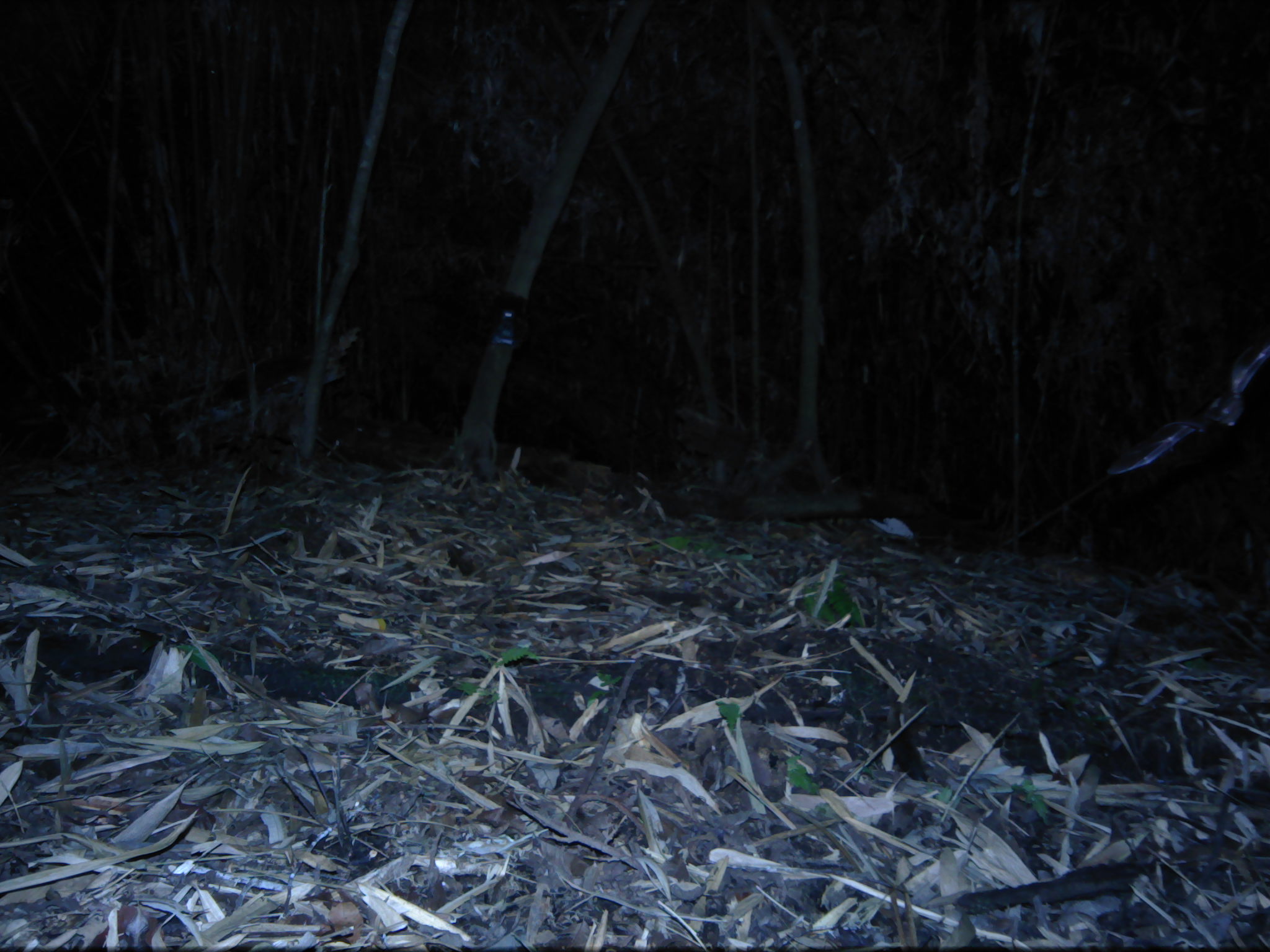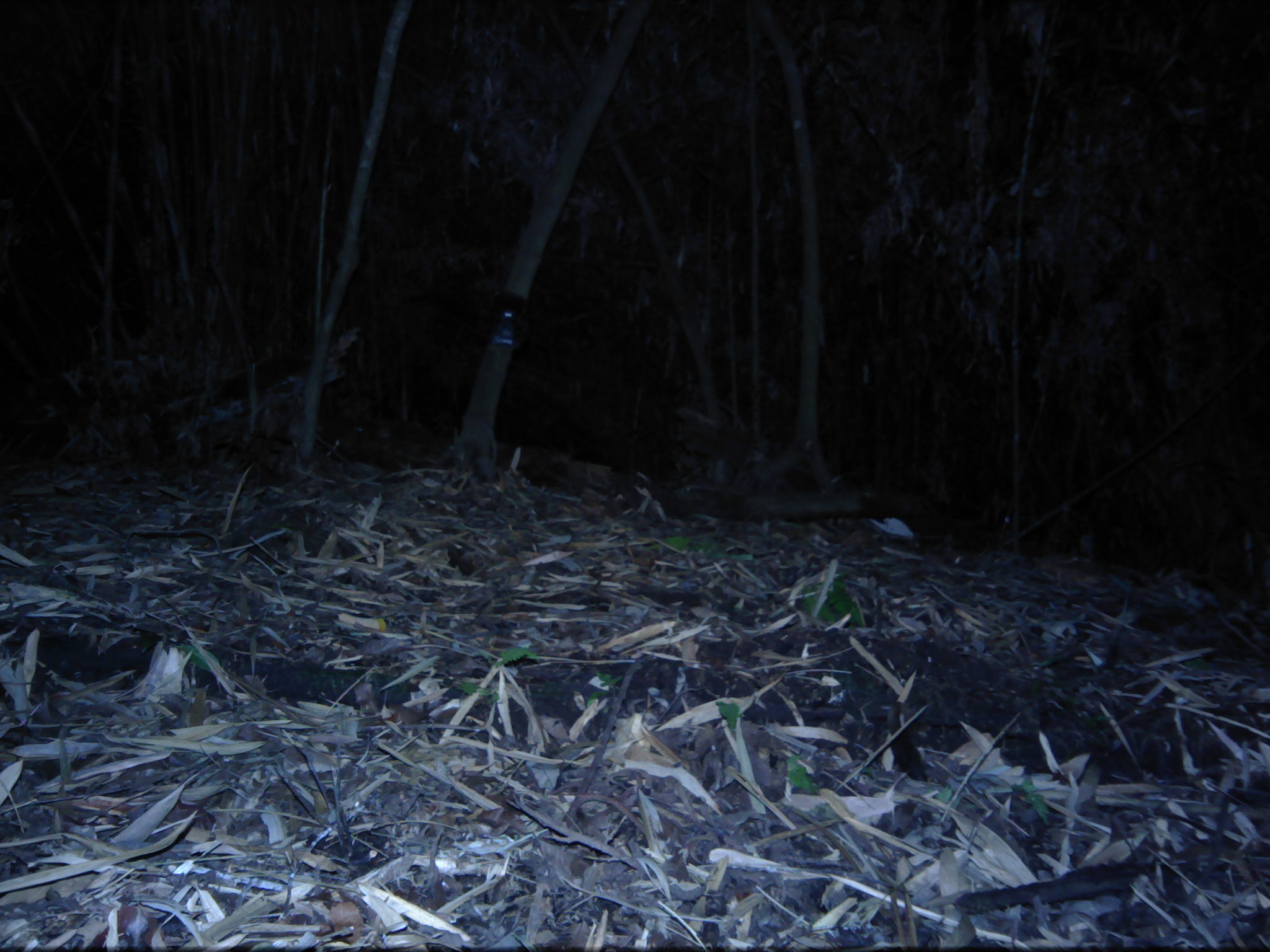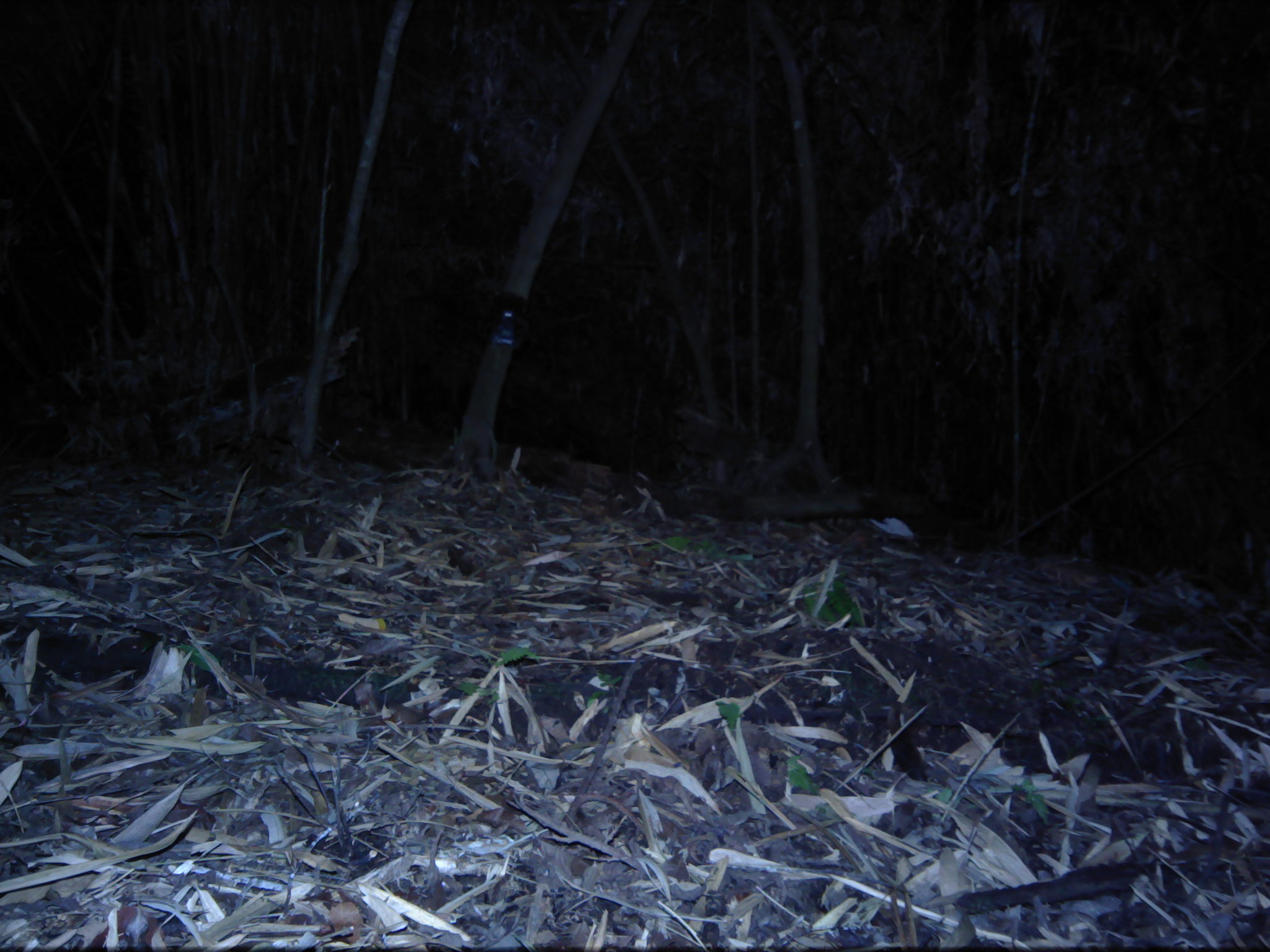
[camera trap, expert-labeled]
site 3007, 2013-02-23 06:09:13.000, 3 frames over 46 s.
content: unidentified animal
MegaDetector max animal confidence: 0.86